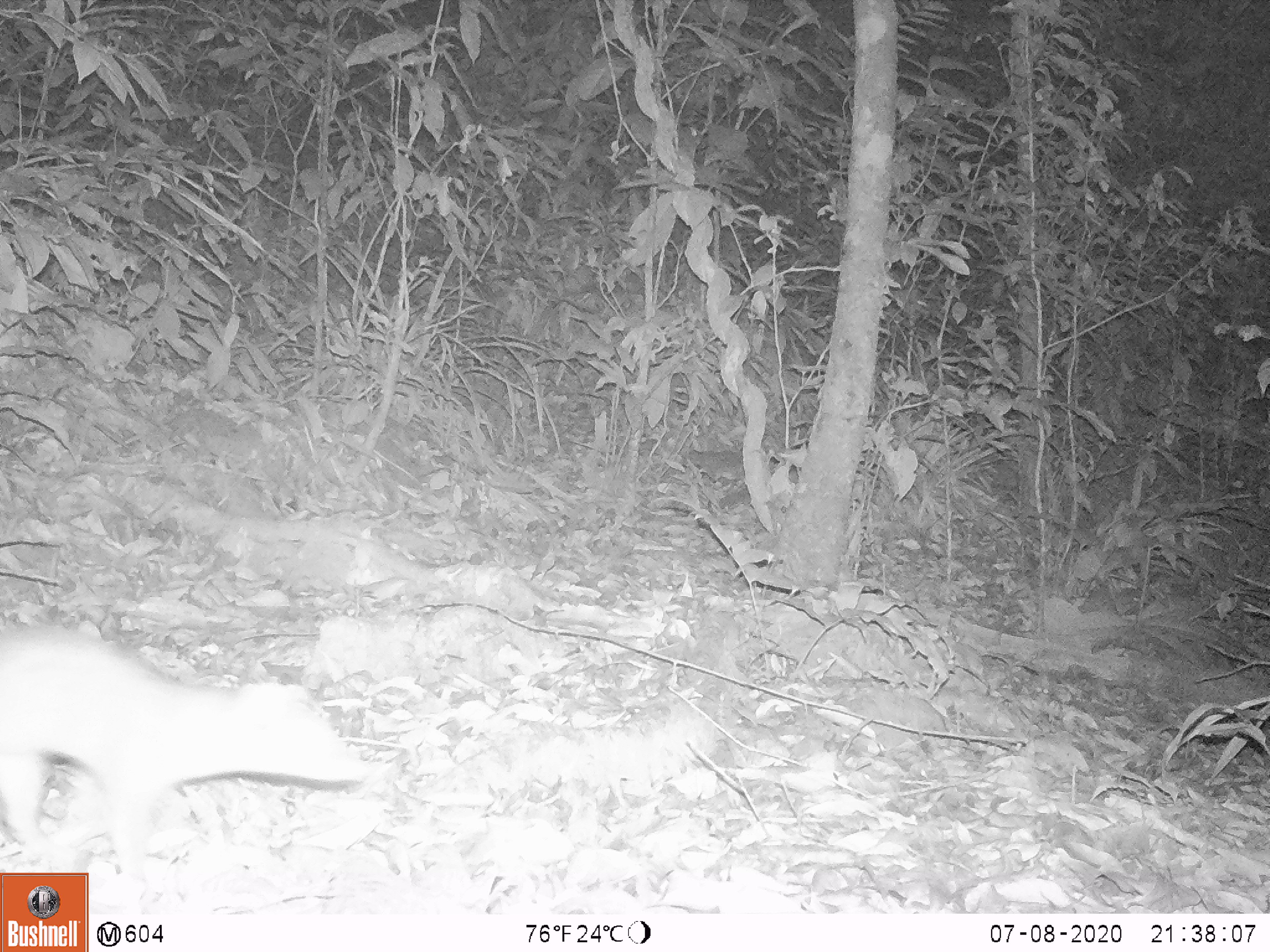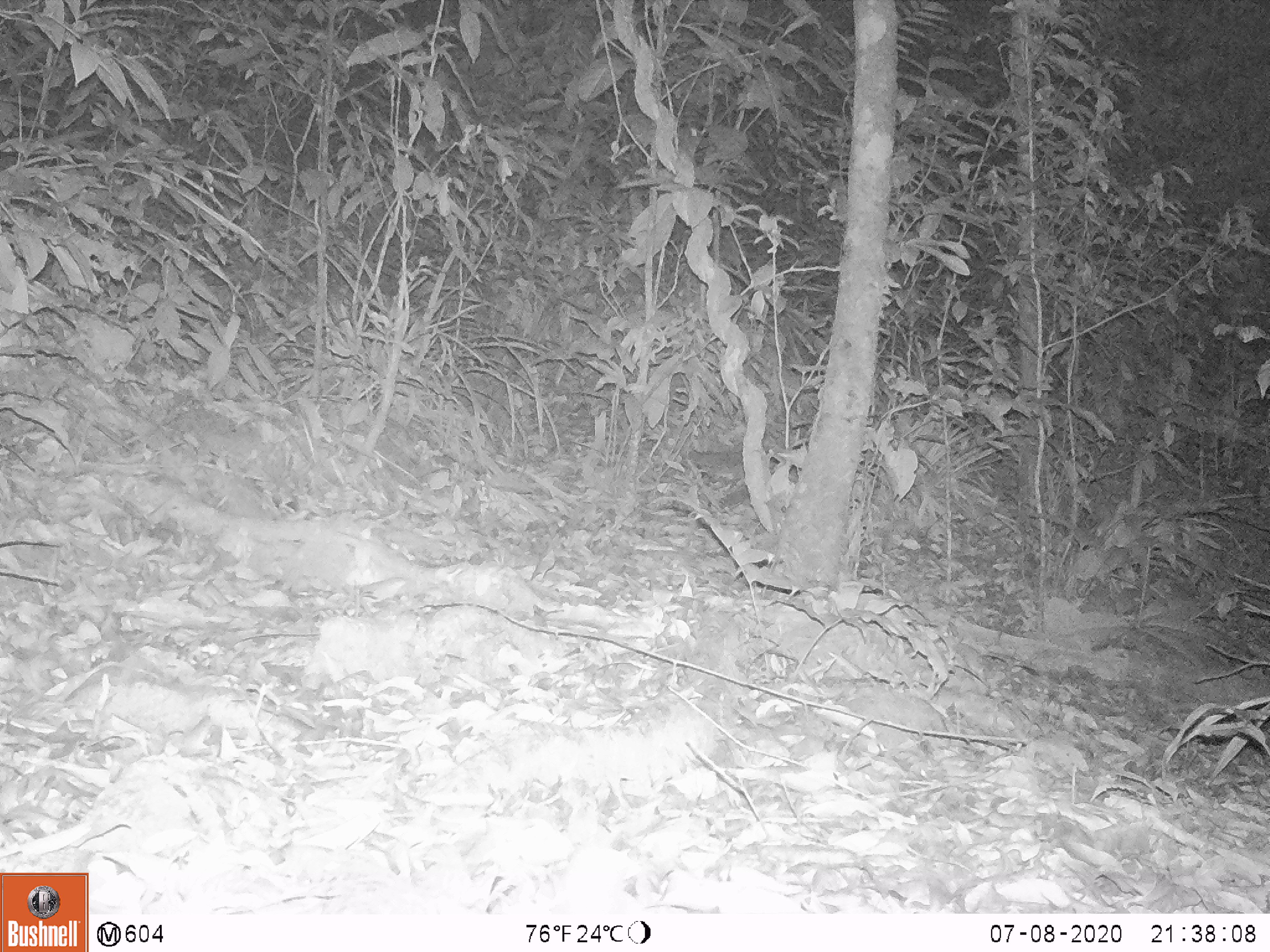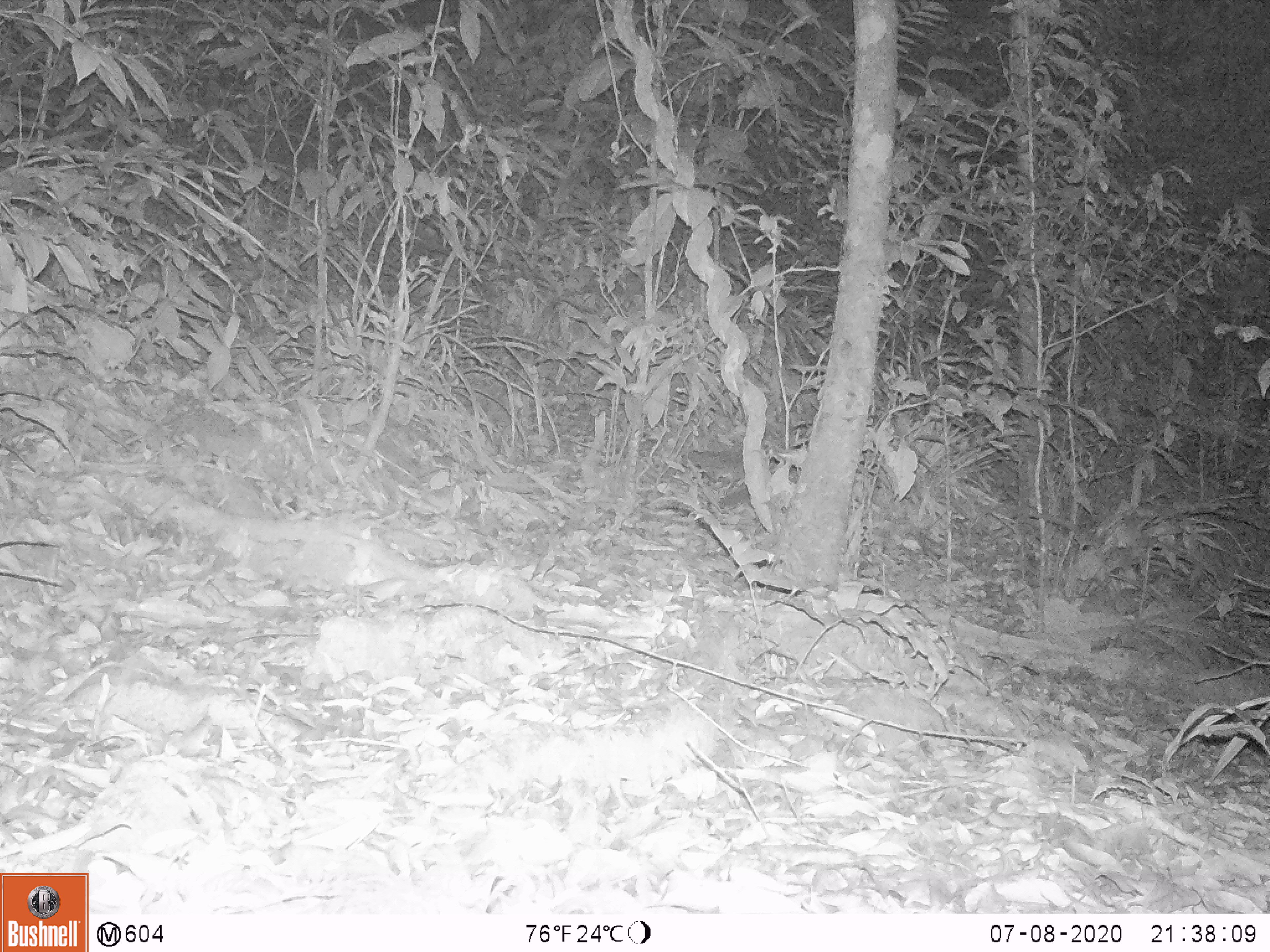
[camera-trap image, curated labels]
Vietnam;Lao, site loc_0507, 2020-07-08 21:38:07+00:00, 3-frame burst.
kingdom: Animalia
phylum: Chordata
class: Mammalia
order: Carnivora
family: Mustelidae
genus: Melogale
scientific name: Melogale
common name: ferret badger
Ferret badger (Melogale). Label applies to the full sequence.